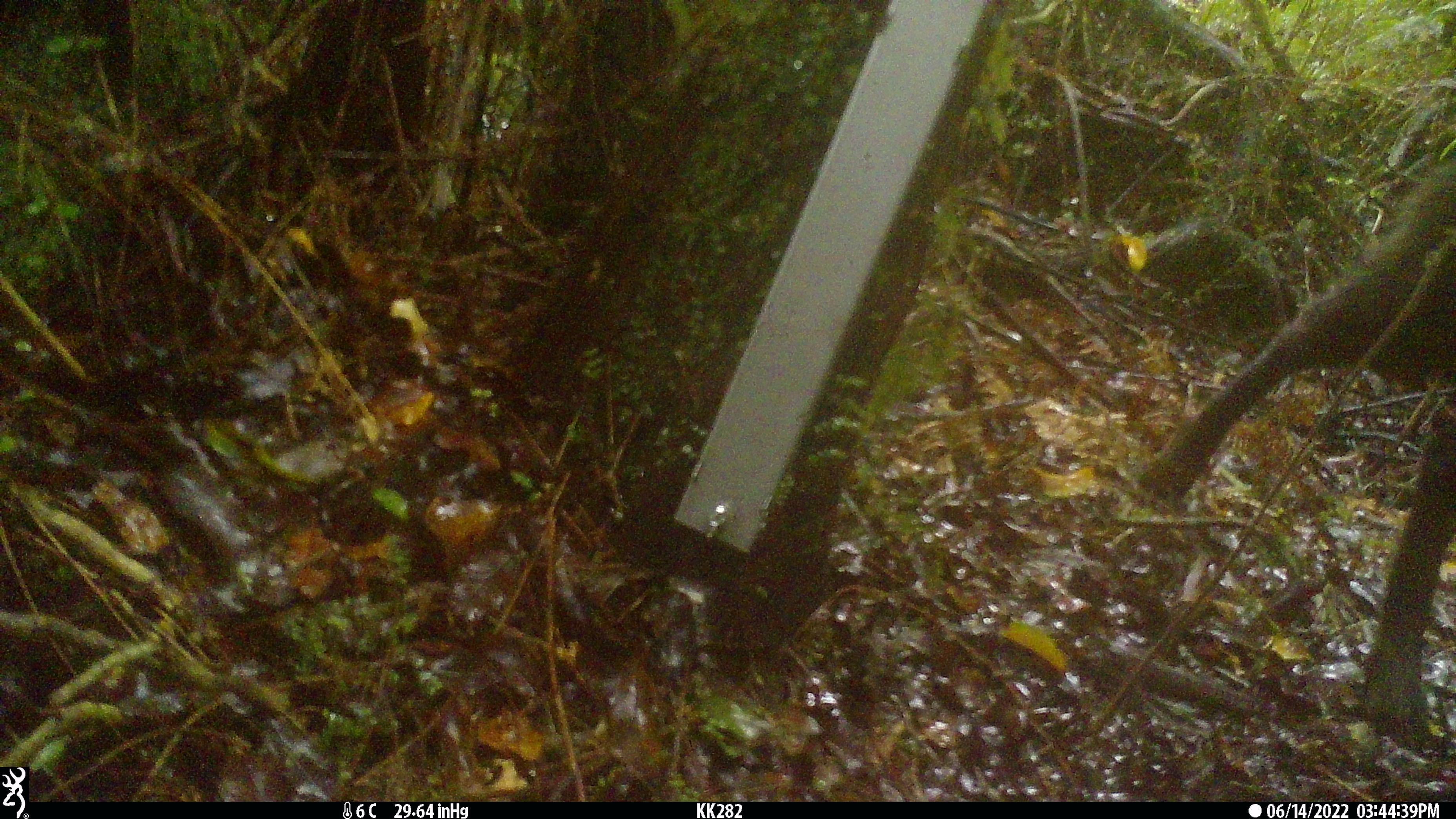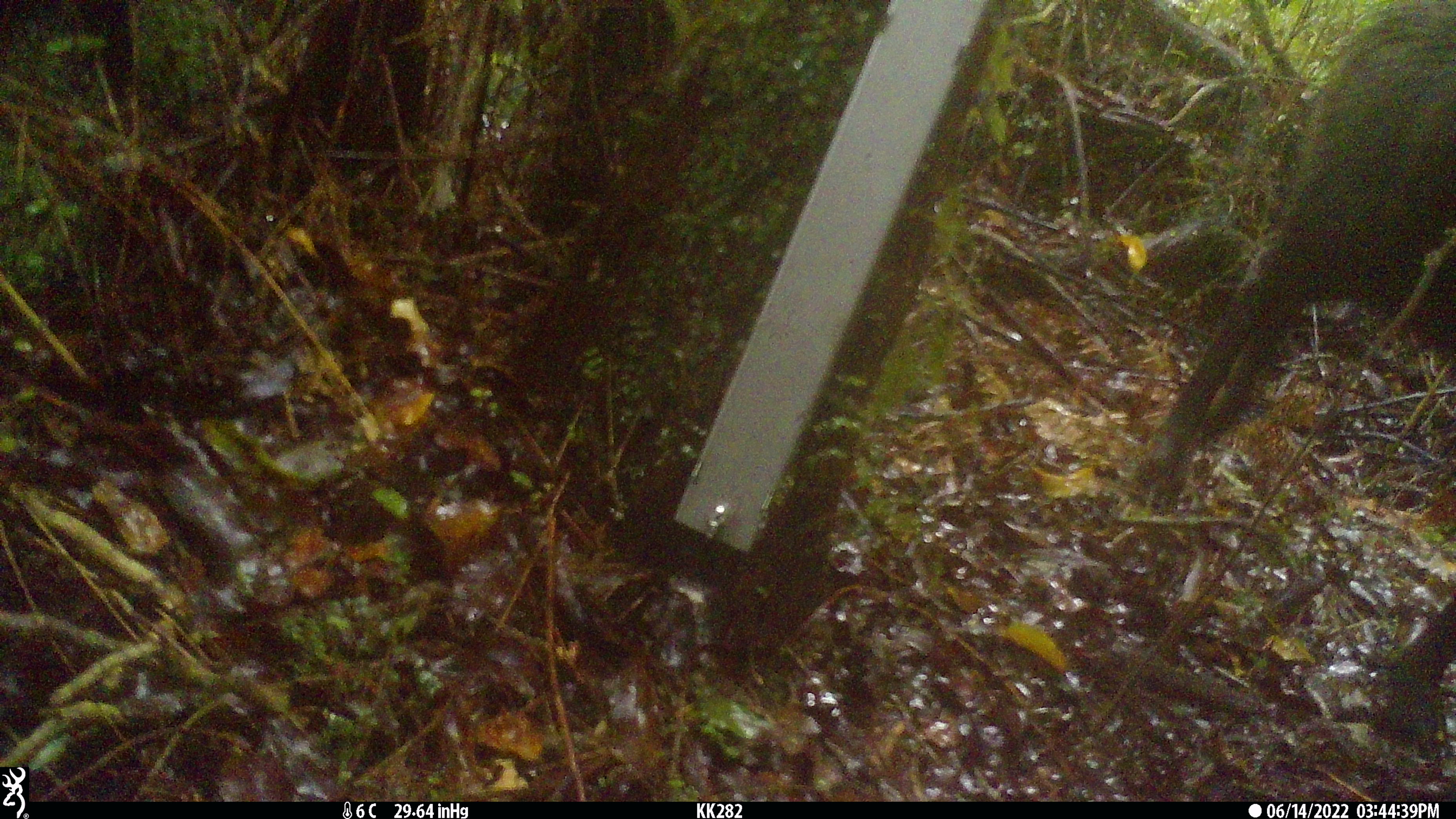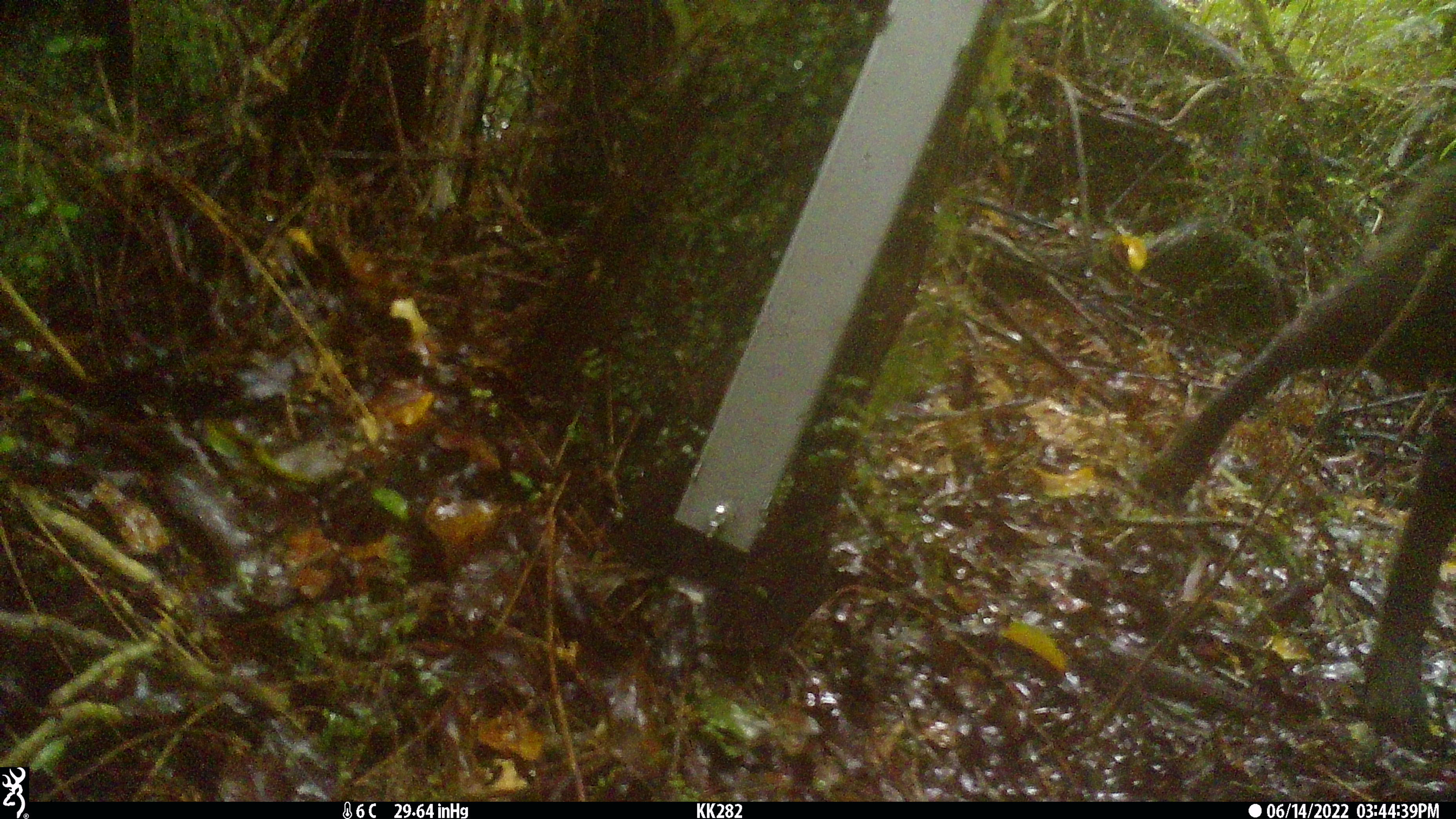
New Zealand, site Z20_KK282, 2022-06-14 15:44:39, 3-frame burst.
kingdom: Animalia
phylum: Chordata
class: Mammalia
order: Artiodactyla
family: Bovidae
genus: Rupicapra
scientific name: Rupicapra rupicapra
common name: alpine chamois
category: chamois